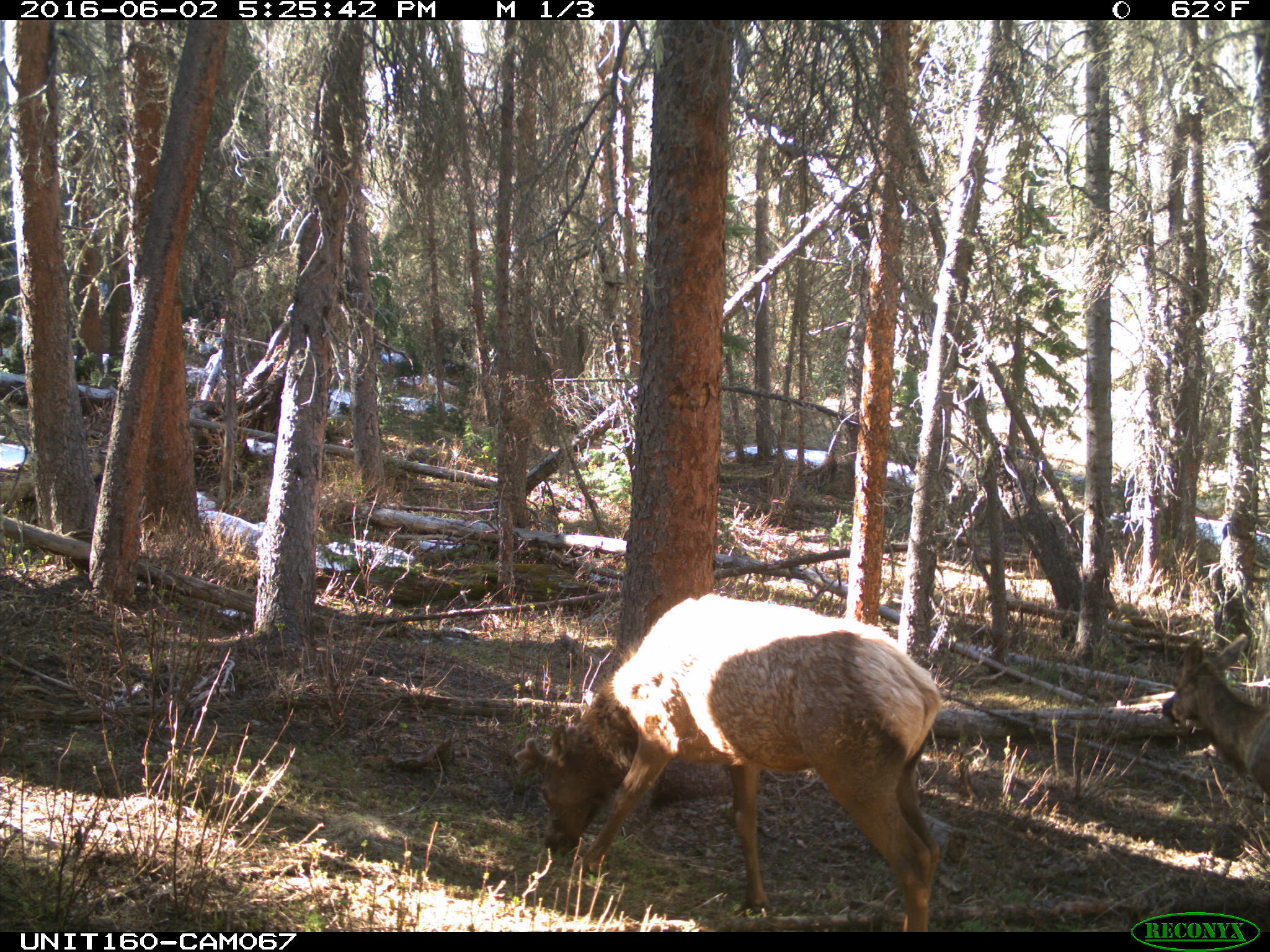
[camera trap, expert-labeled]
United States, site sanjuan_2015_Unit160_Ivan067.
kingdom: Animalia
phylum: Chordata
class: Mammalia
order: Artiodactyla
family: Cervidae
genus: Cervus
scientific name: Cervus elaphus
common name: red deer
Cervus elaphus (red deer).